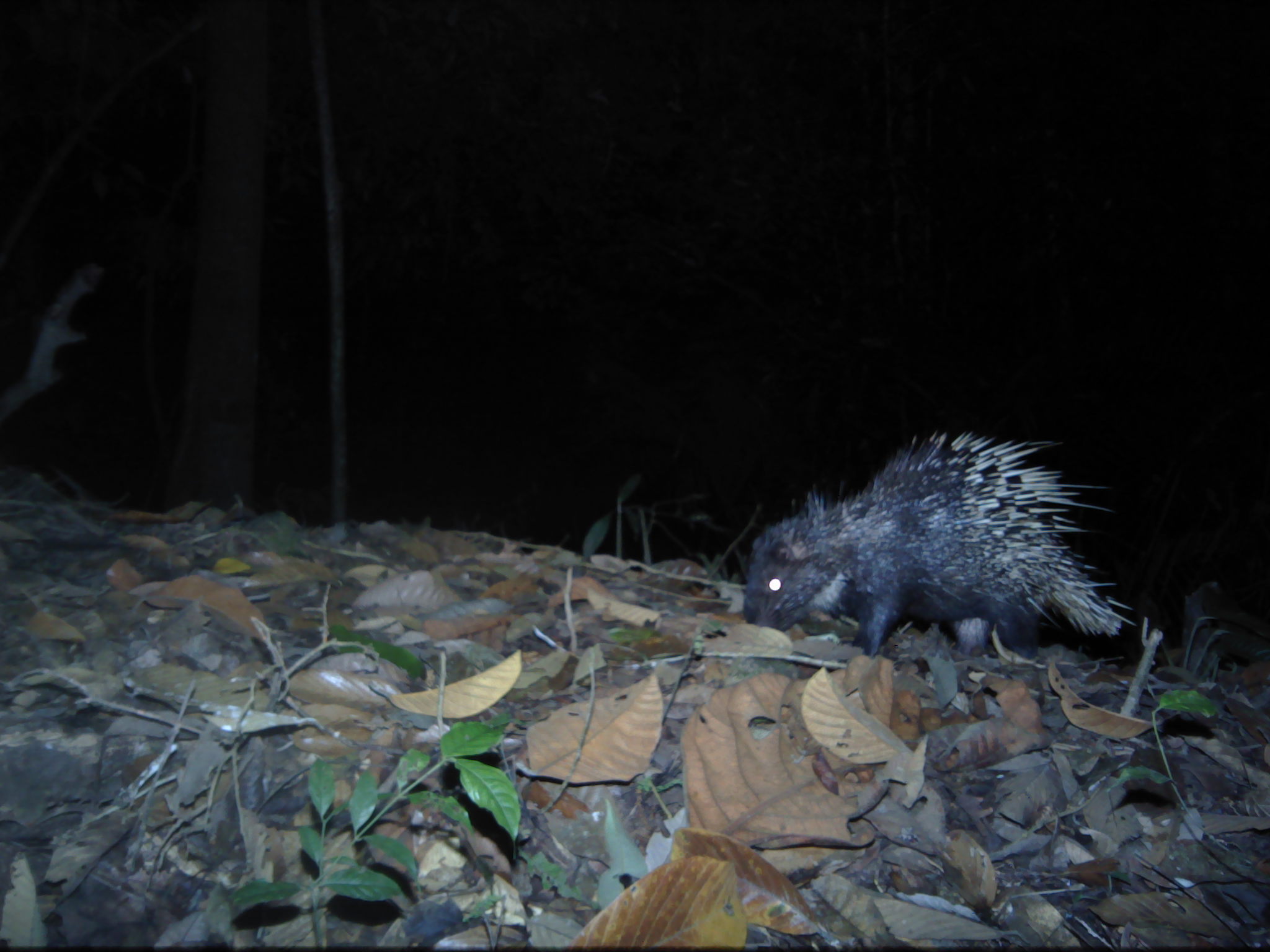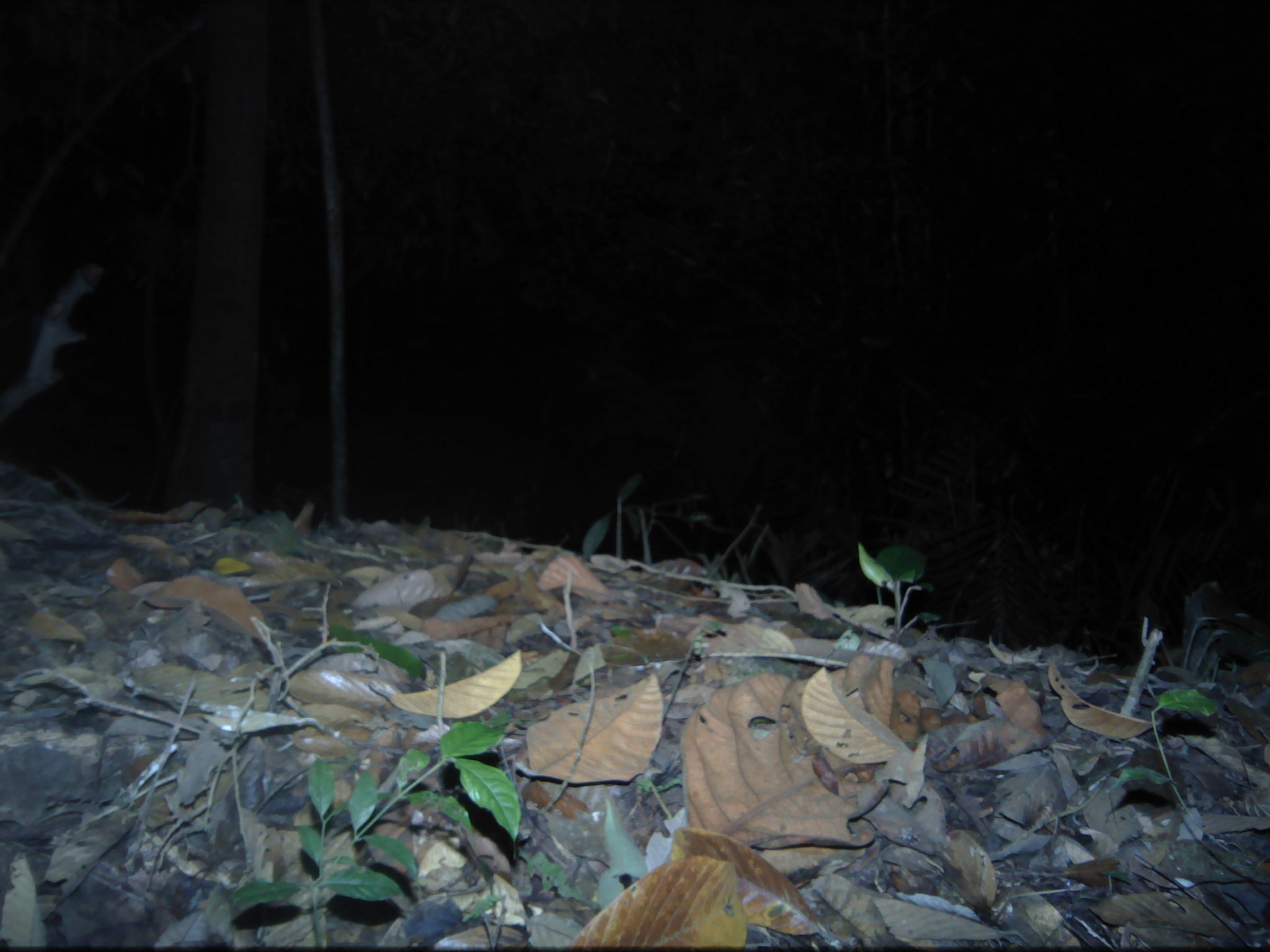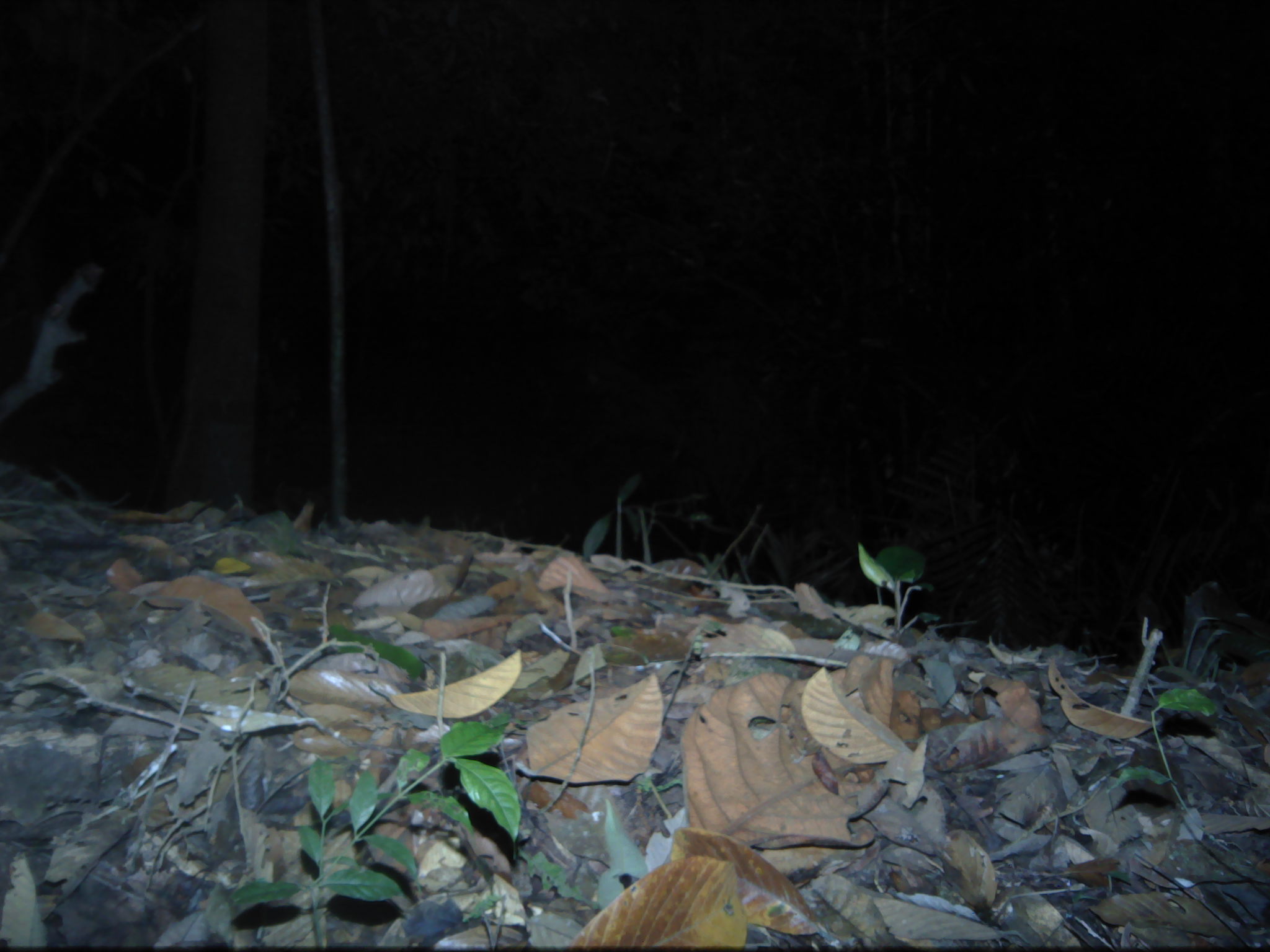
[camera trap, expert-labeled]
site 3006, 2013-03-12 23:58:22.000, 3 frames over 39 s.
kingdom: Animalia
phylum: Chordata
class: Mammalia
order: Rodentia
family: Hystricidae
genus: Hystrix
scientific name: Hystrix brachyura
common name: east asian porcupine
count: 1